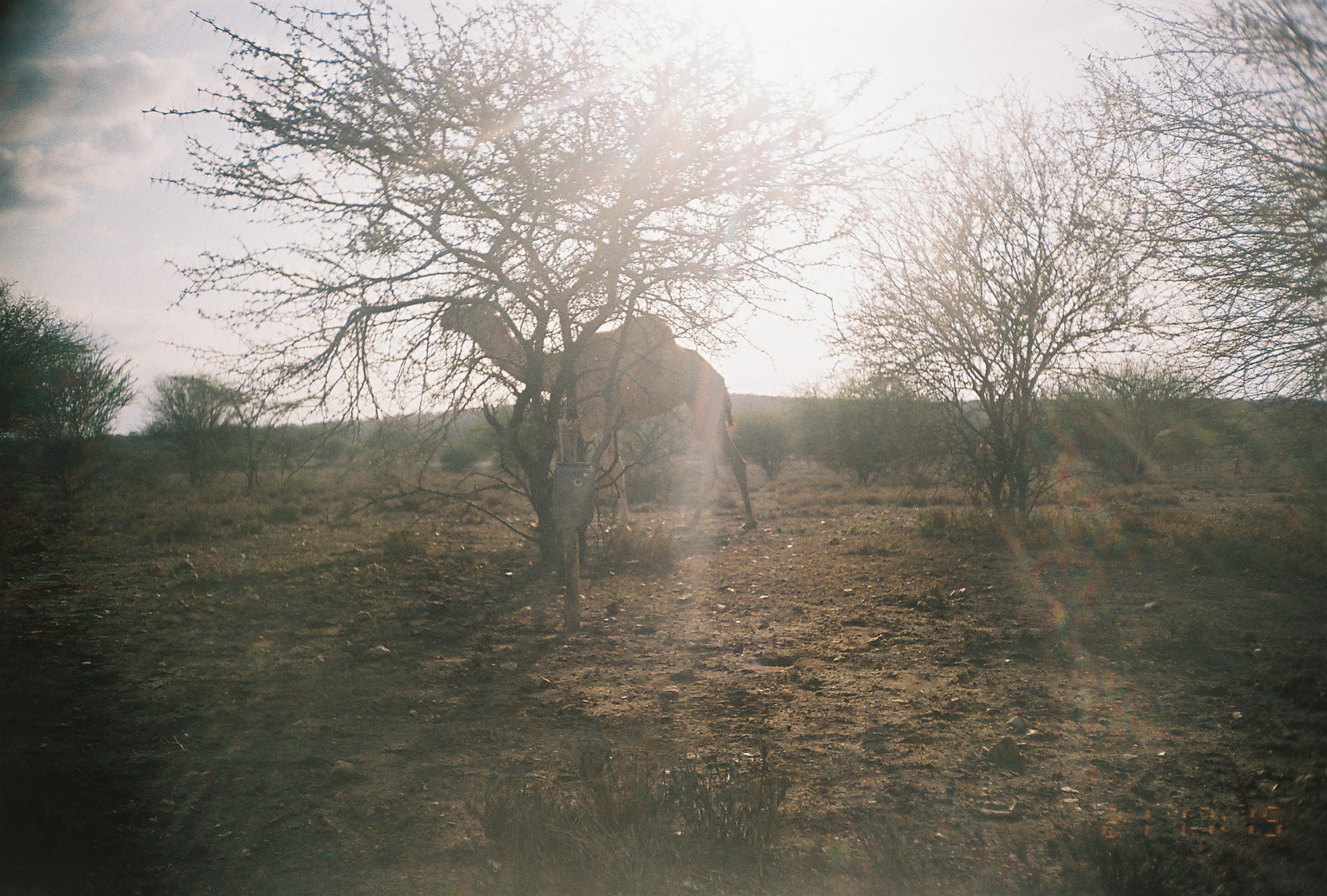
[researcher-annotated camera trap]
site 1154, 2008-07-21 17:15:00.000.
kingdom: Animalia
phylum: Chordata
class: Mammalia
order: Artiodactyla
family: Camelidae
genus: Camelus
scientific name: Camelus dromedarius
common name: dromedary camel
Camelus dromedarius (dromedary camel), count 1.